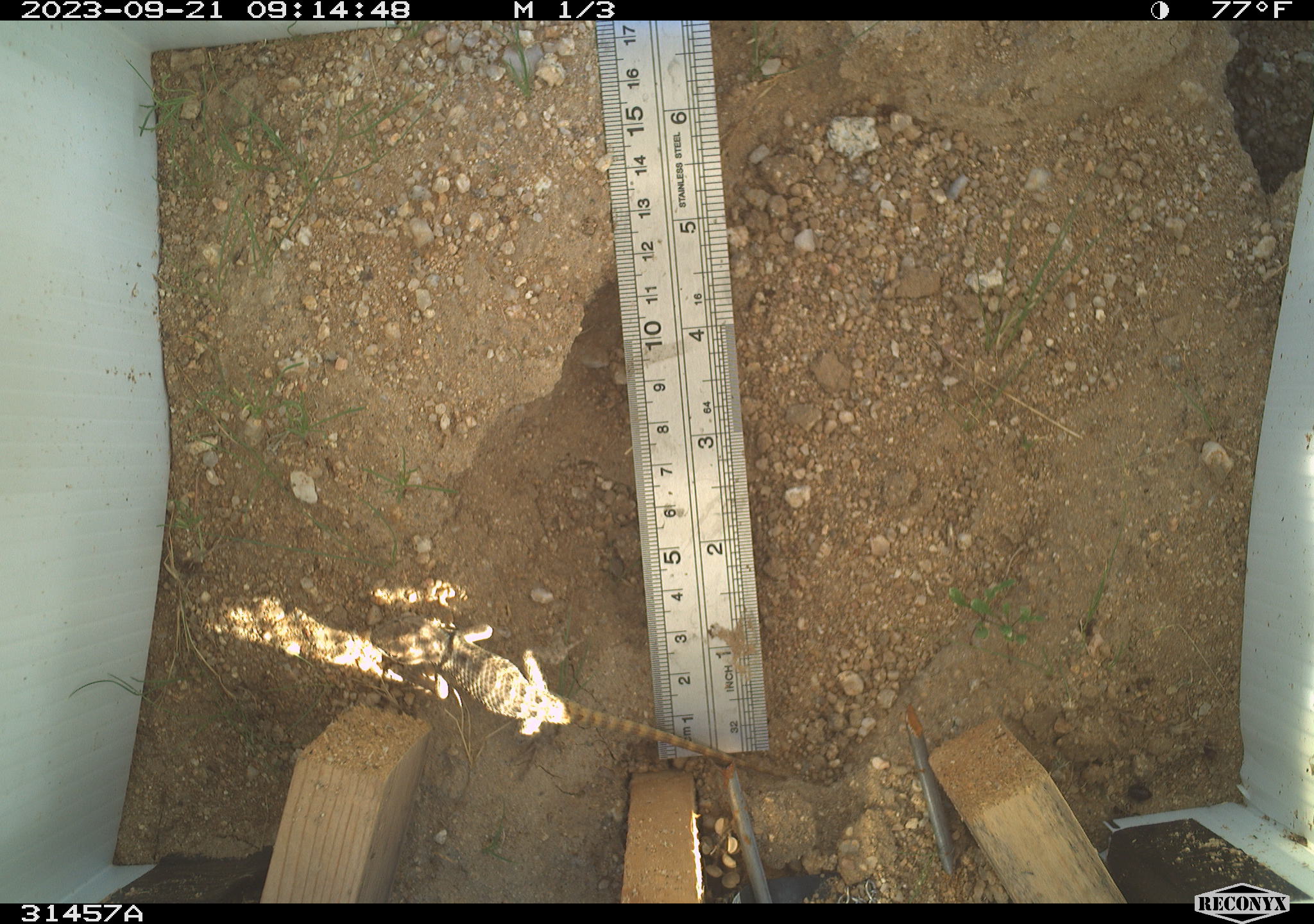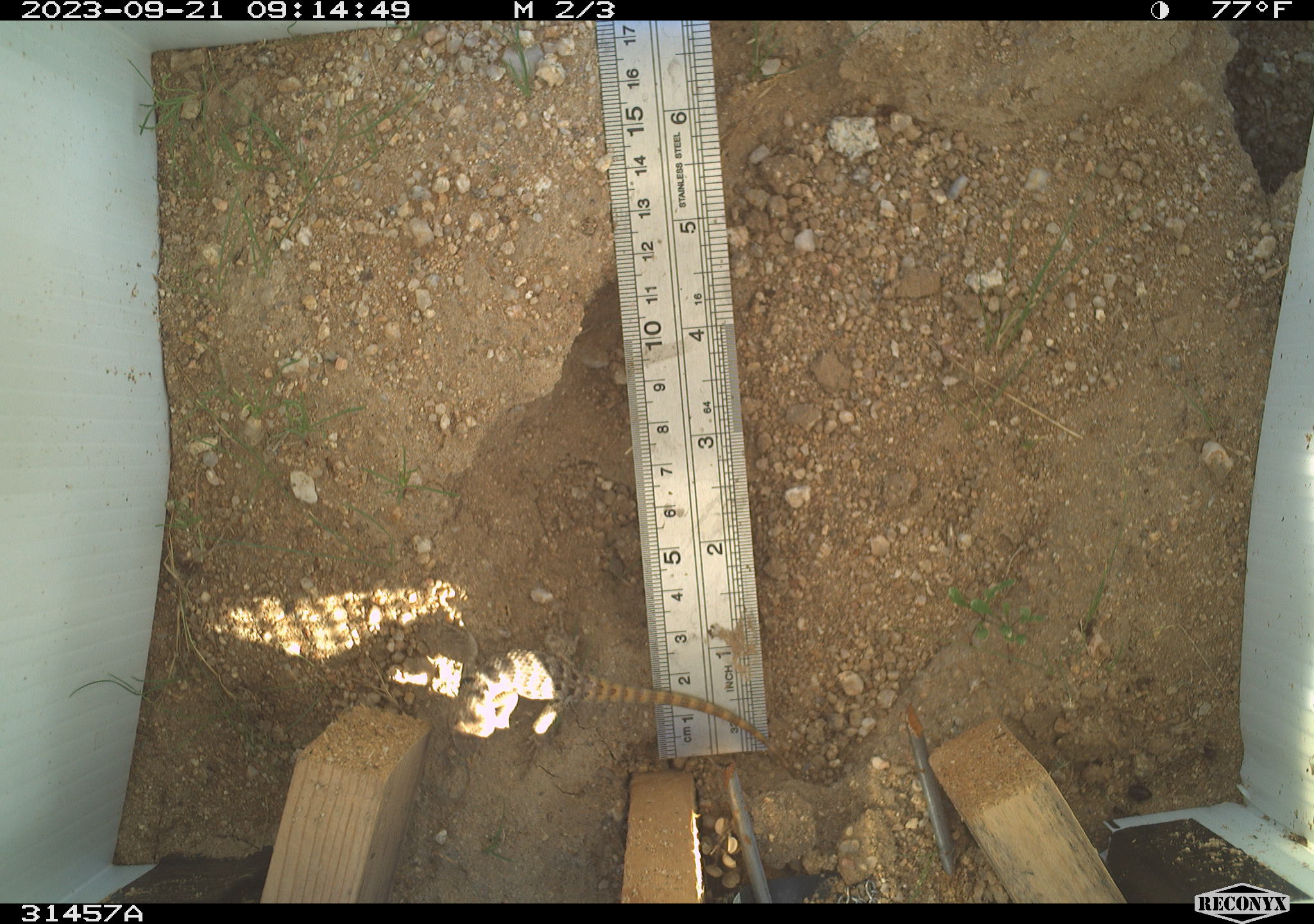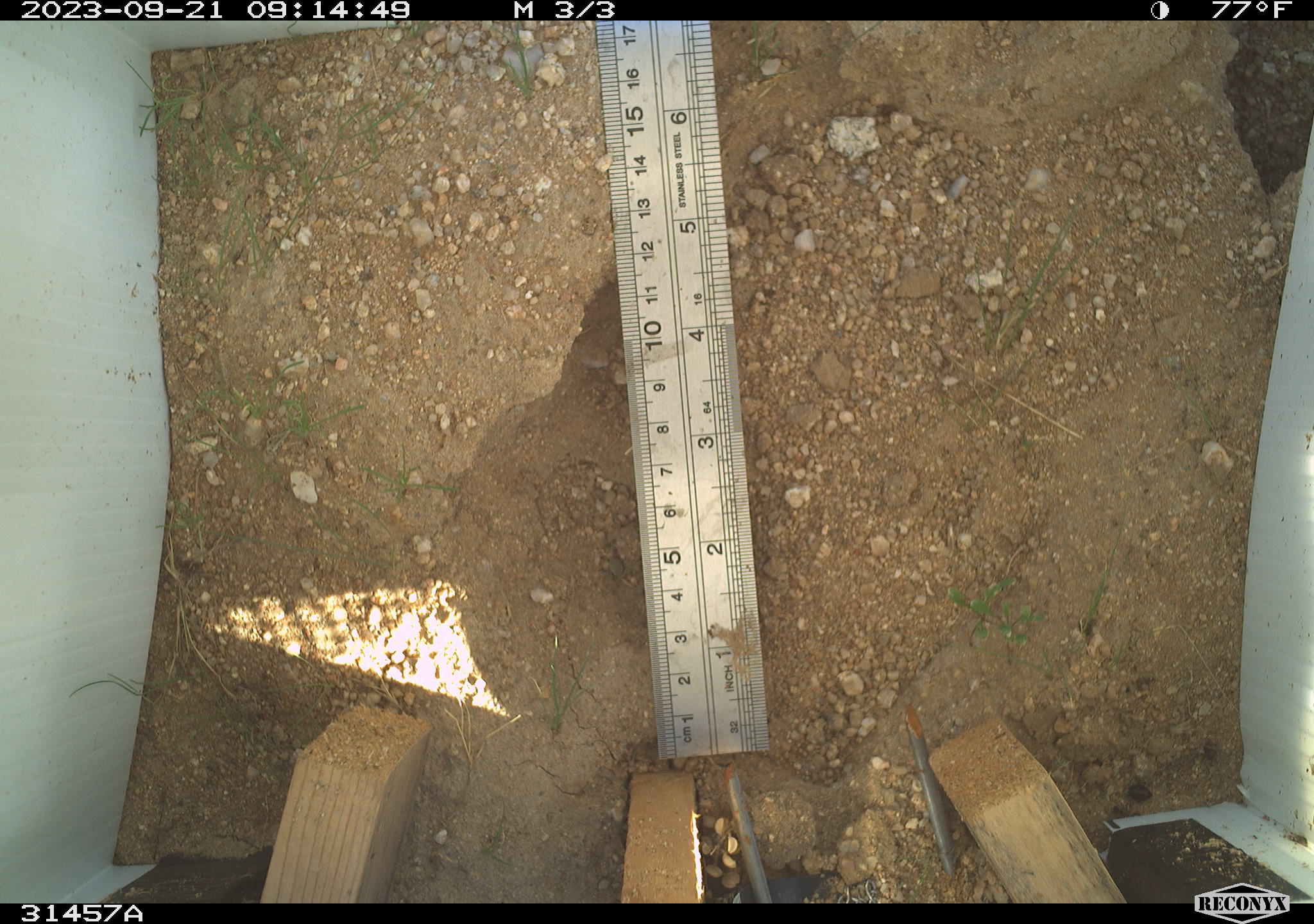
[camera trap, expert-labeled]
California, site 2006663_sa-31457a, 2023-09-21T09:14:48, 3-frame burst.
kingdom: Animalia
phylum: Chordata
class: Reptilia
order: Squamata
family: Phrynosomatidae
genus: Sceloporus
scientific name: Sceloporus uniformis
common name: yellow-backed spiny lizard